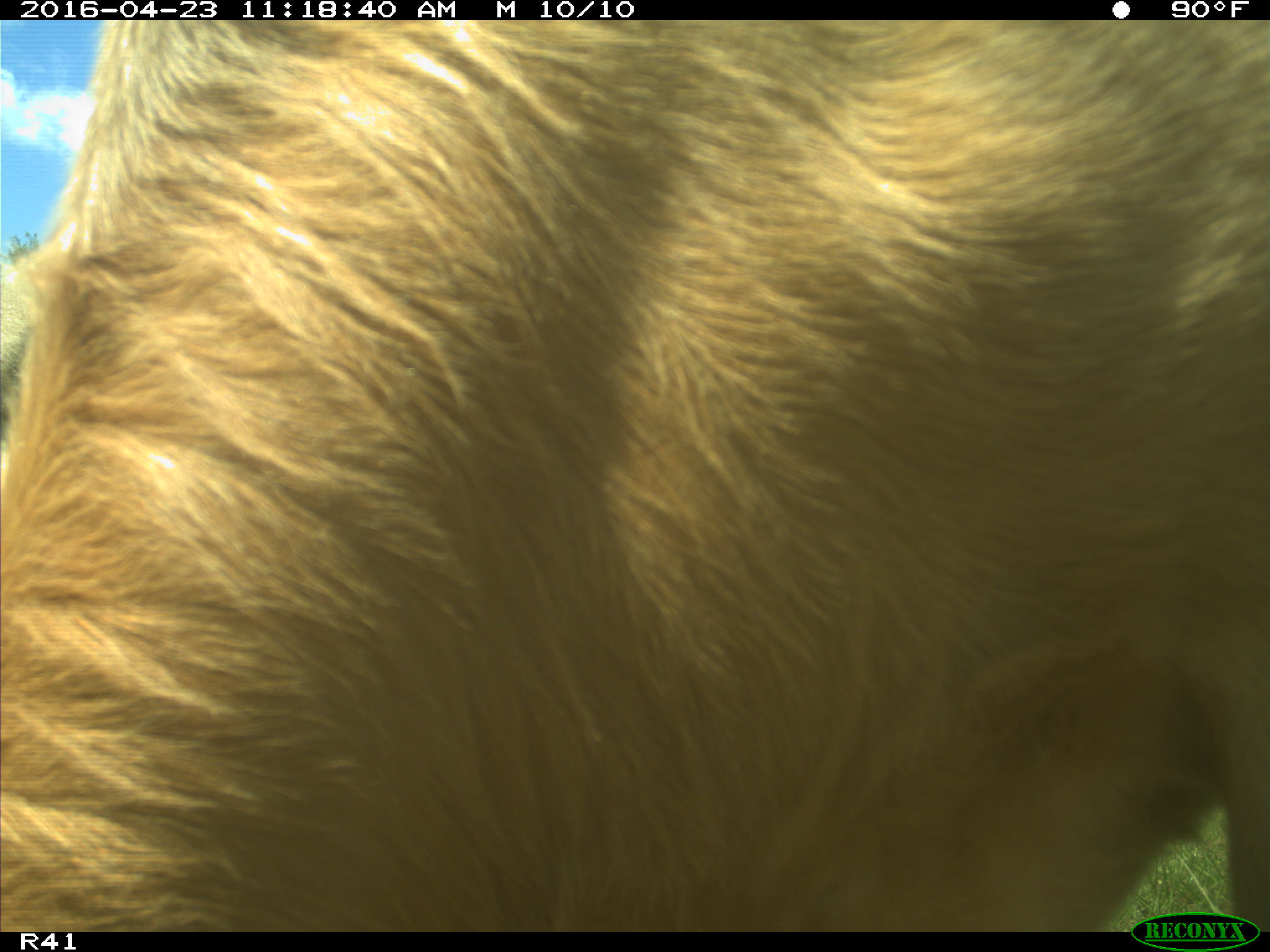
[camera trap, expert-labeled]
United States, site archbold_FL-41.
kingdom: Animalia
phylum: Chordata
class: Mammalia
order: Artiodactyla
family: Bovidae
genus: Bos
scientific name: Bos taurus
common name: domestic cow